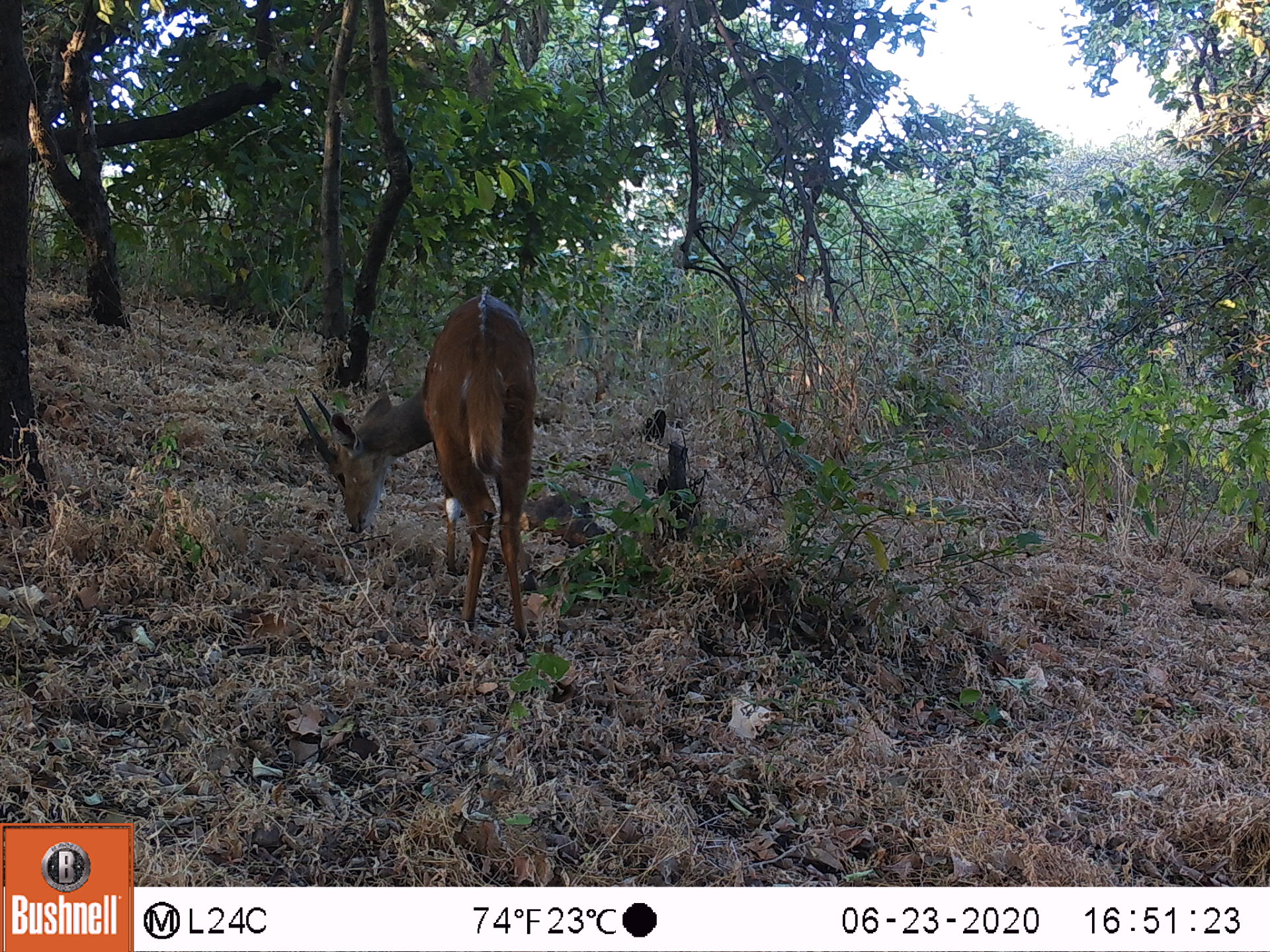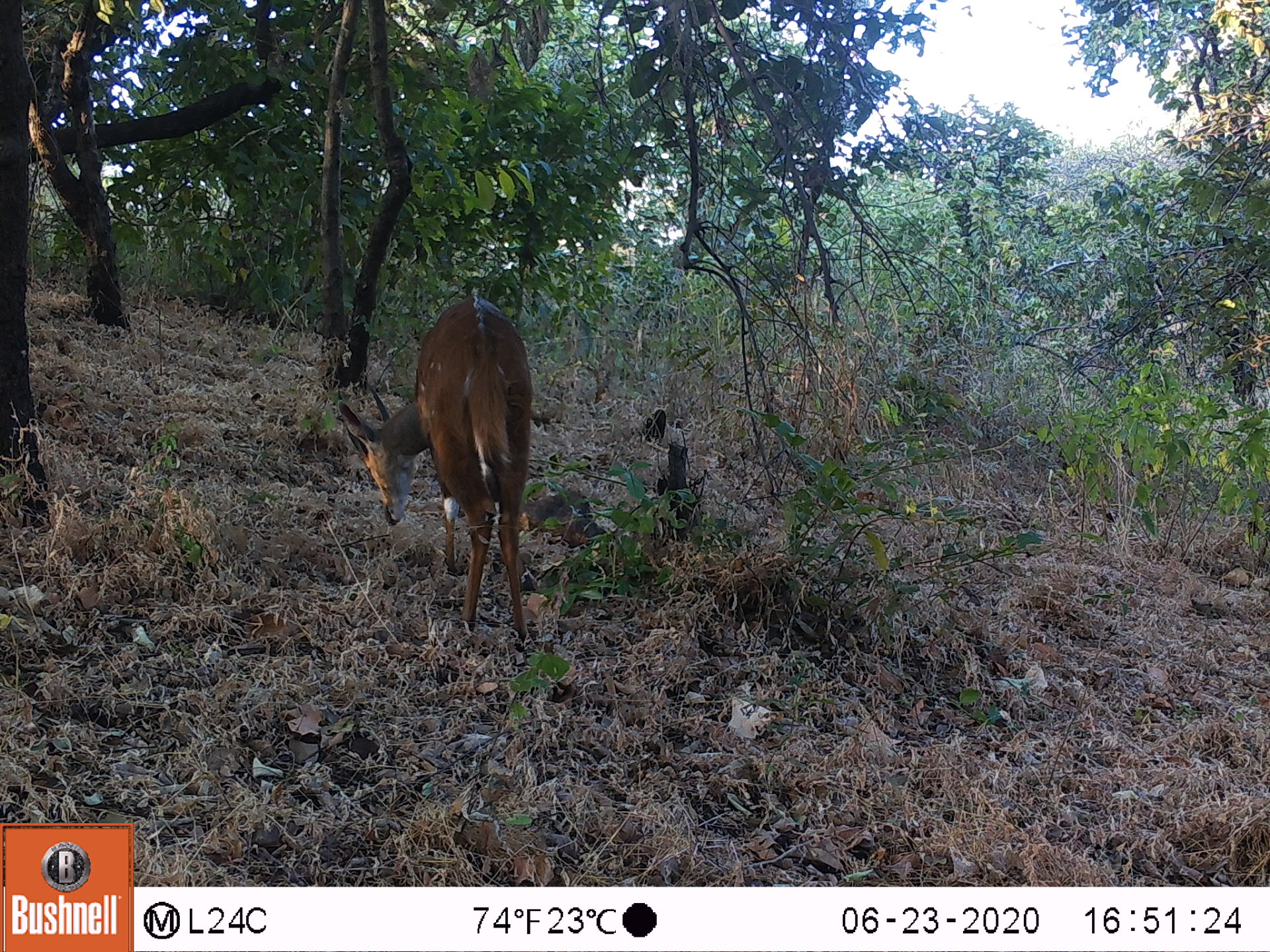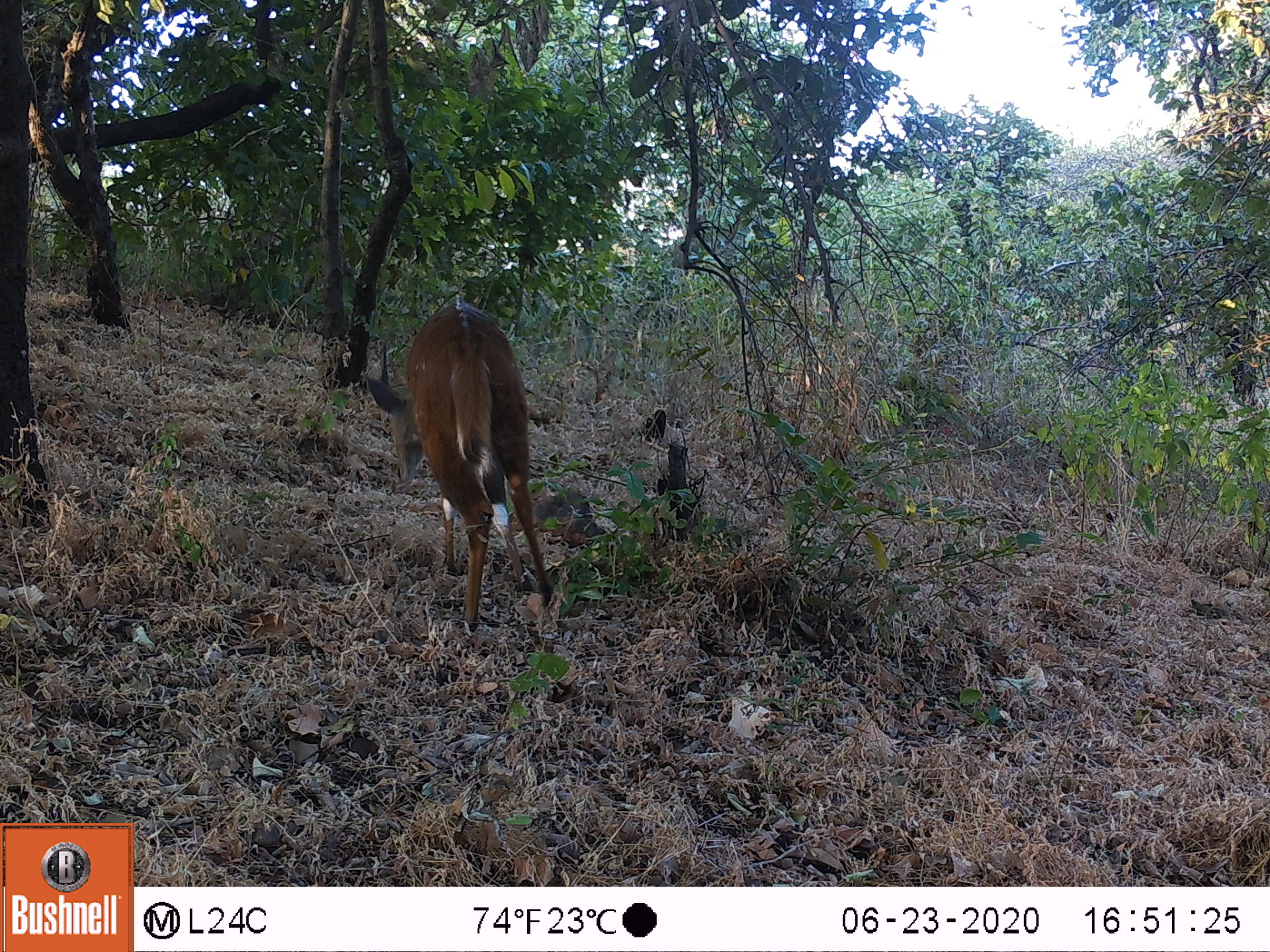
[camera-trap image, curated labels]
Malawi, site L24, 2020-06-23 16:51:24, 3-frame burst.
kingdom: Animalia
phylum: Chordata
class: Mammalia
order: Artiodactyla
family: Bovidae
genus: Tragelaphus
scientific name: Tragelaphus sylvaticus sylvaticus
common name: cape bushbuck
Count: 1.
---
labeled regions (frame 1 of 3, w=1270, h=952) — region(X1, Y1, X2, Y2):
cape bushbuck: region(283, 282, 545, 648)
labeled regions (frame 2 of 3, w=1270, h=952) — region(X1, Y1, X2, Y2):
cape bushbuck: region(331, 286, 543, 651)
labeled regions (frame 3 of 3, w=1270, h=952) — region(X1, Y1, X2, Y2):
cape bushbuck: region(358, 288, 568, 632)